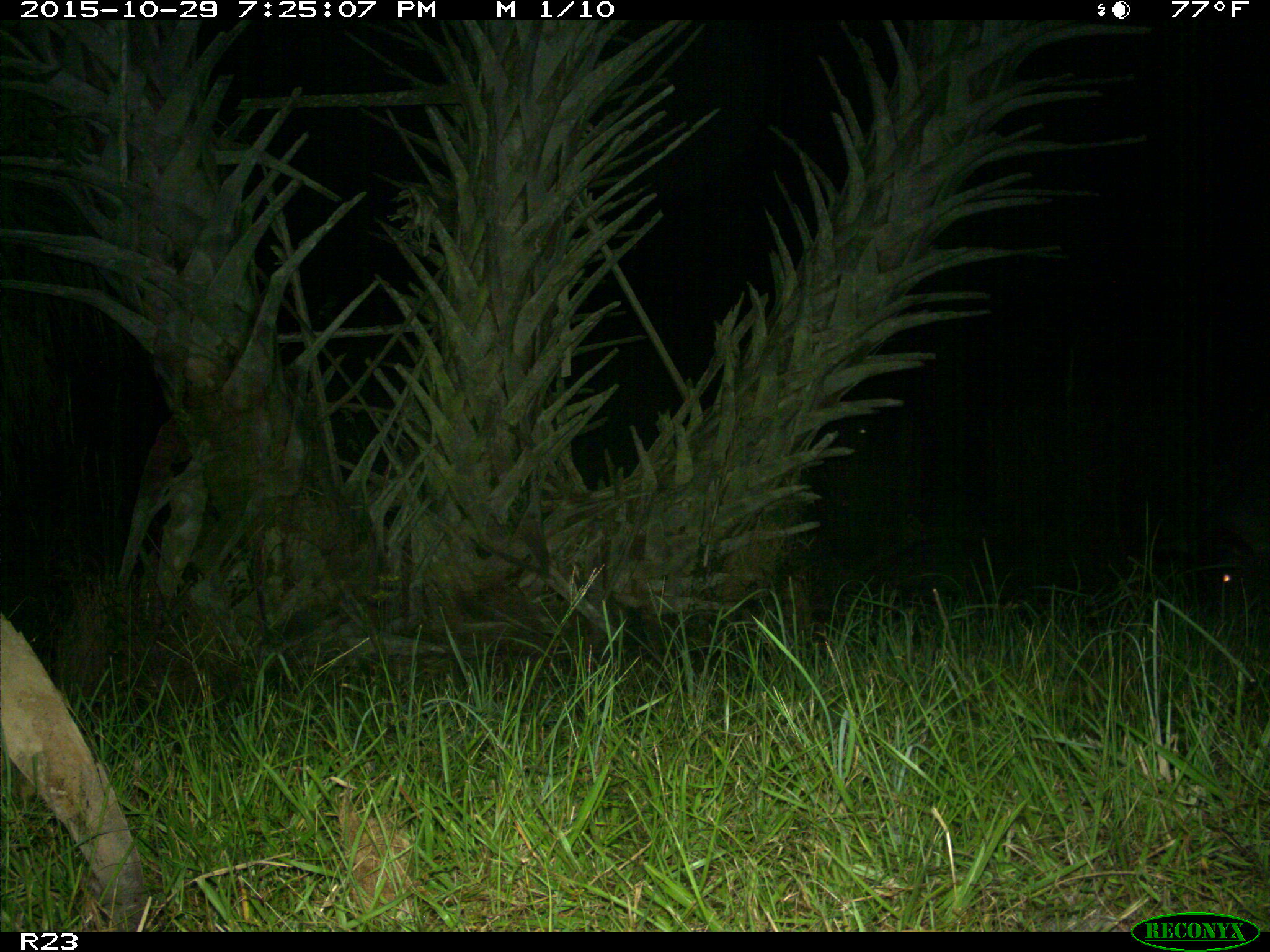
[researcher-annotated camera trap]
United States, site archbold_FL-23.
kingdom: Animalia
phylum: Chordata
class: Mammalia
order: Artiodactyla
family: Suidae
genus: Sus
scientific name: Sus scrofa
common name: wild boar